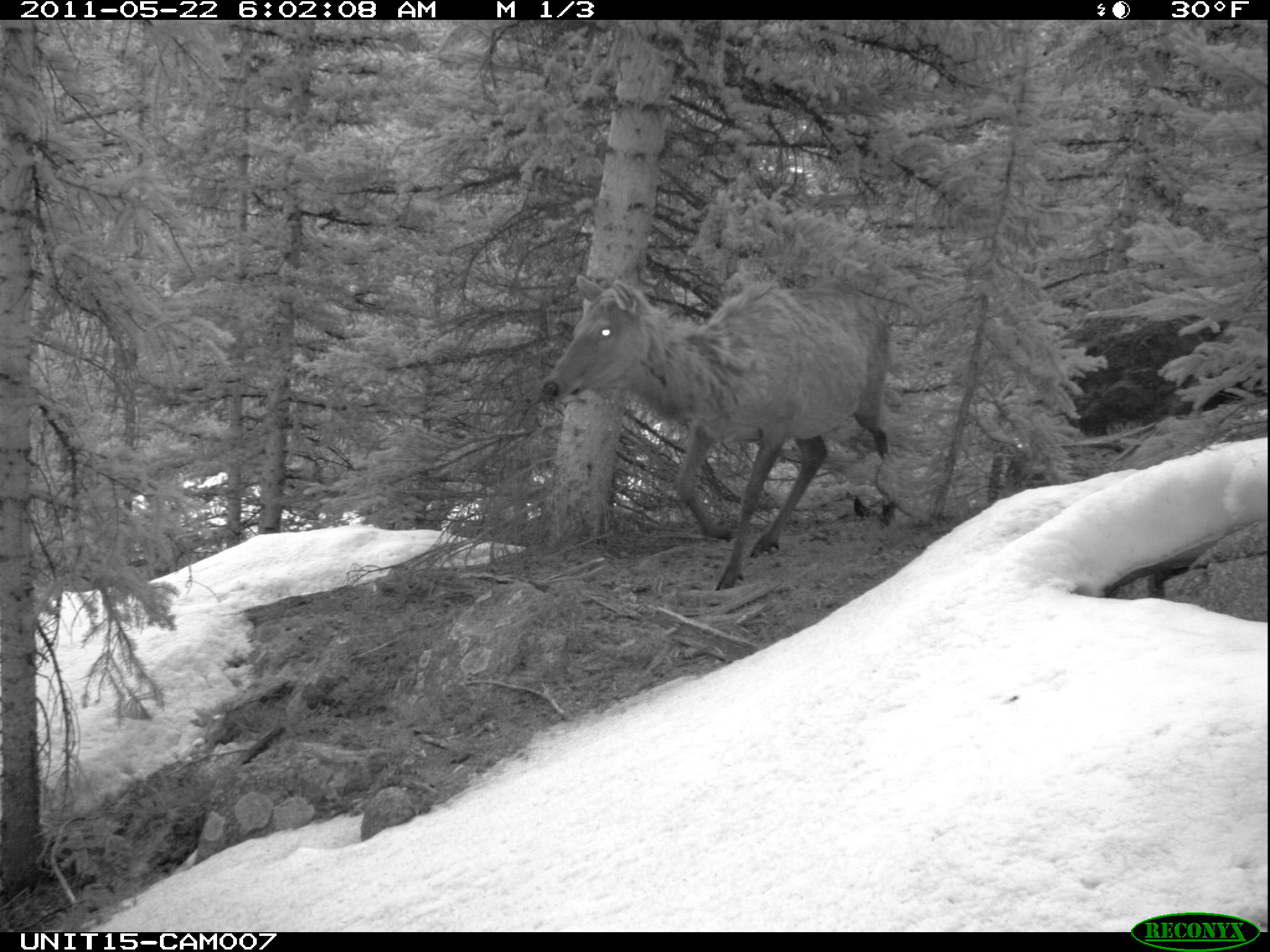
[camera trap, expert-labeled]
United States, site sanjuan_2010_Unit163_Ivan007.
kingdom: Animalia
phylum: Chordata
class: Mammalia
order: Artiodactyla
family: Cervidae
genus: Cervus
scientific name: Cervus elaphus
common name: red deer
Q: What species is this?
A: Cervus elaphus (red deer).